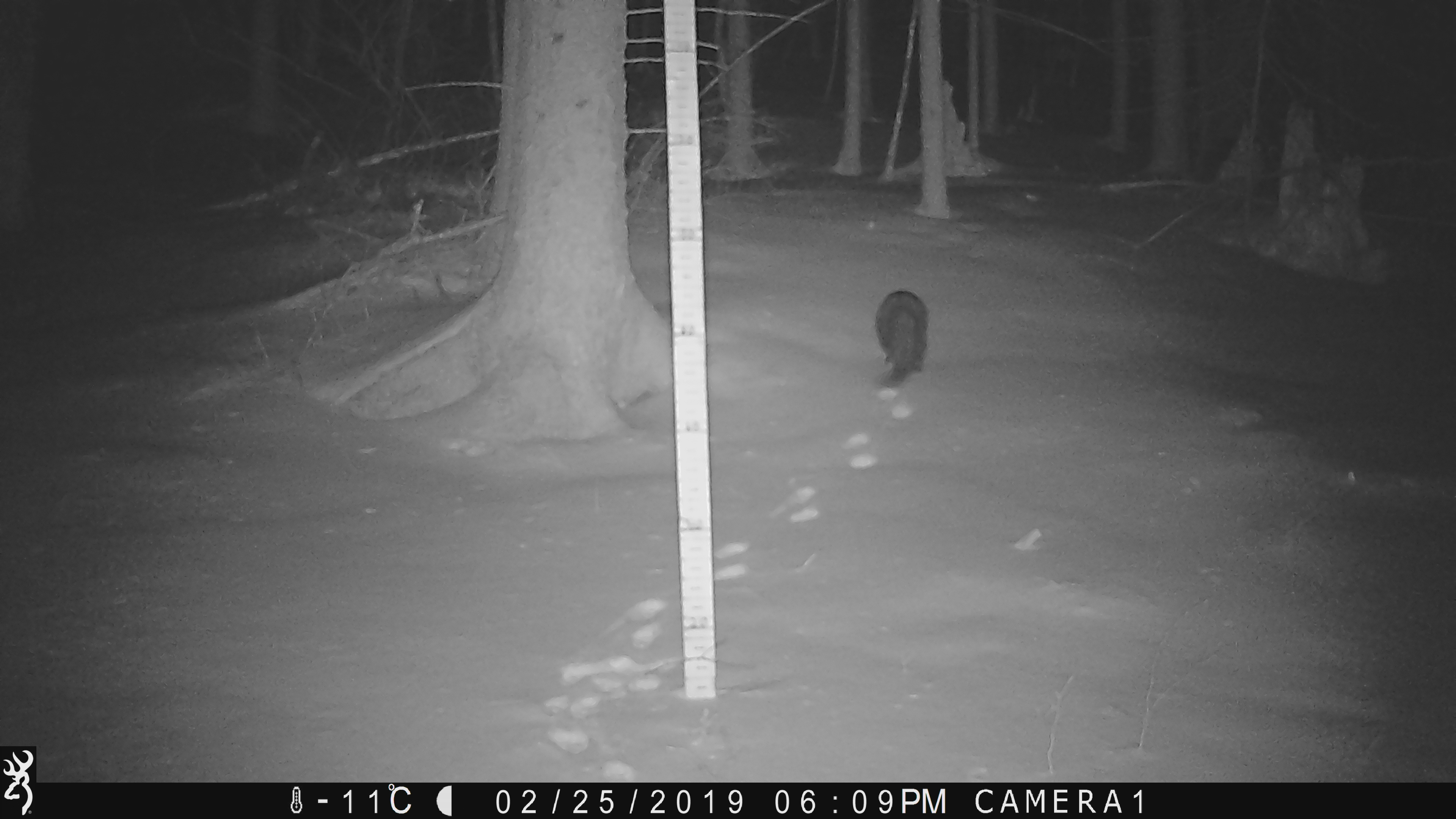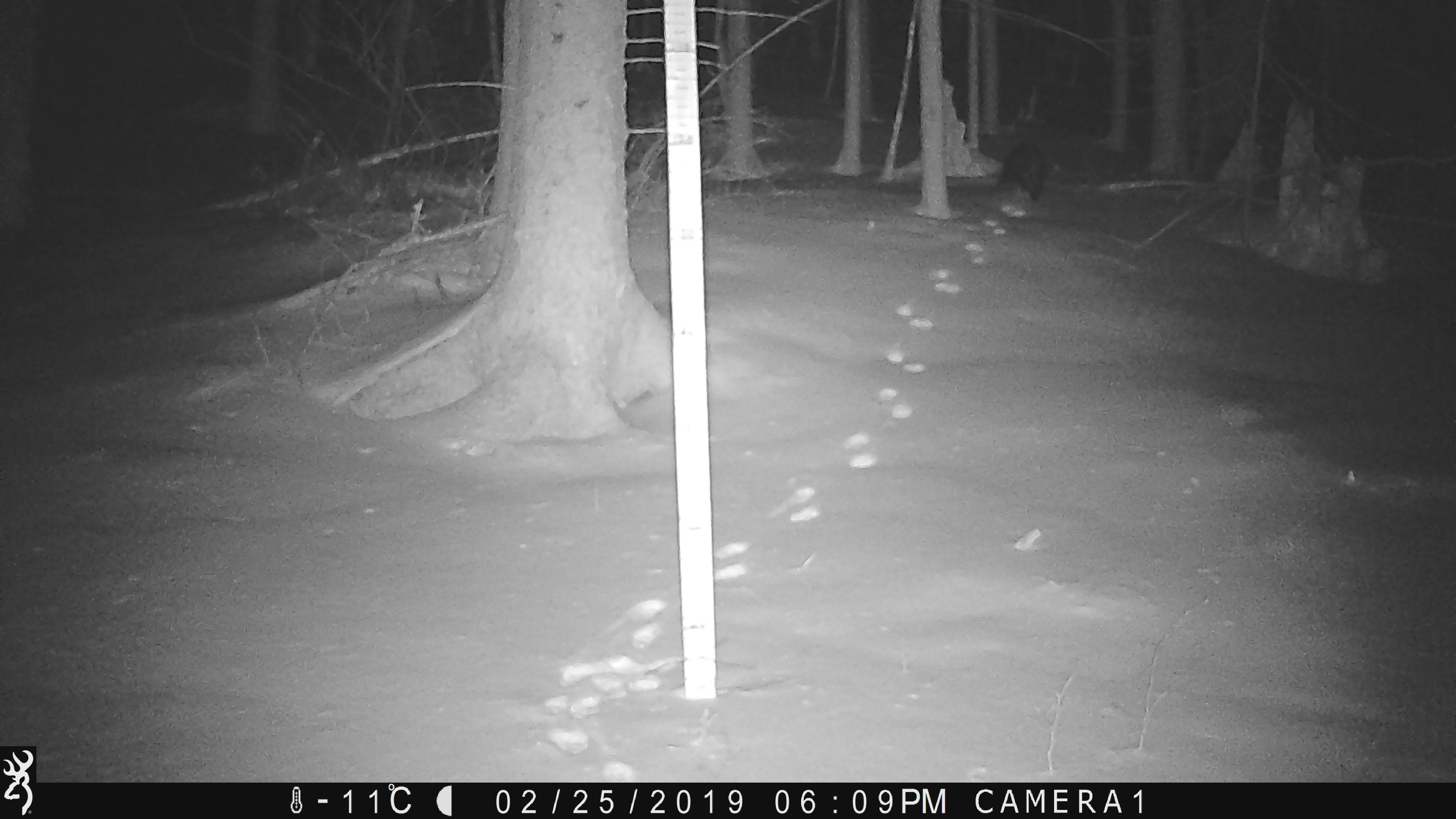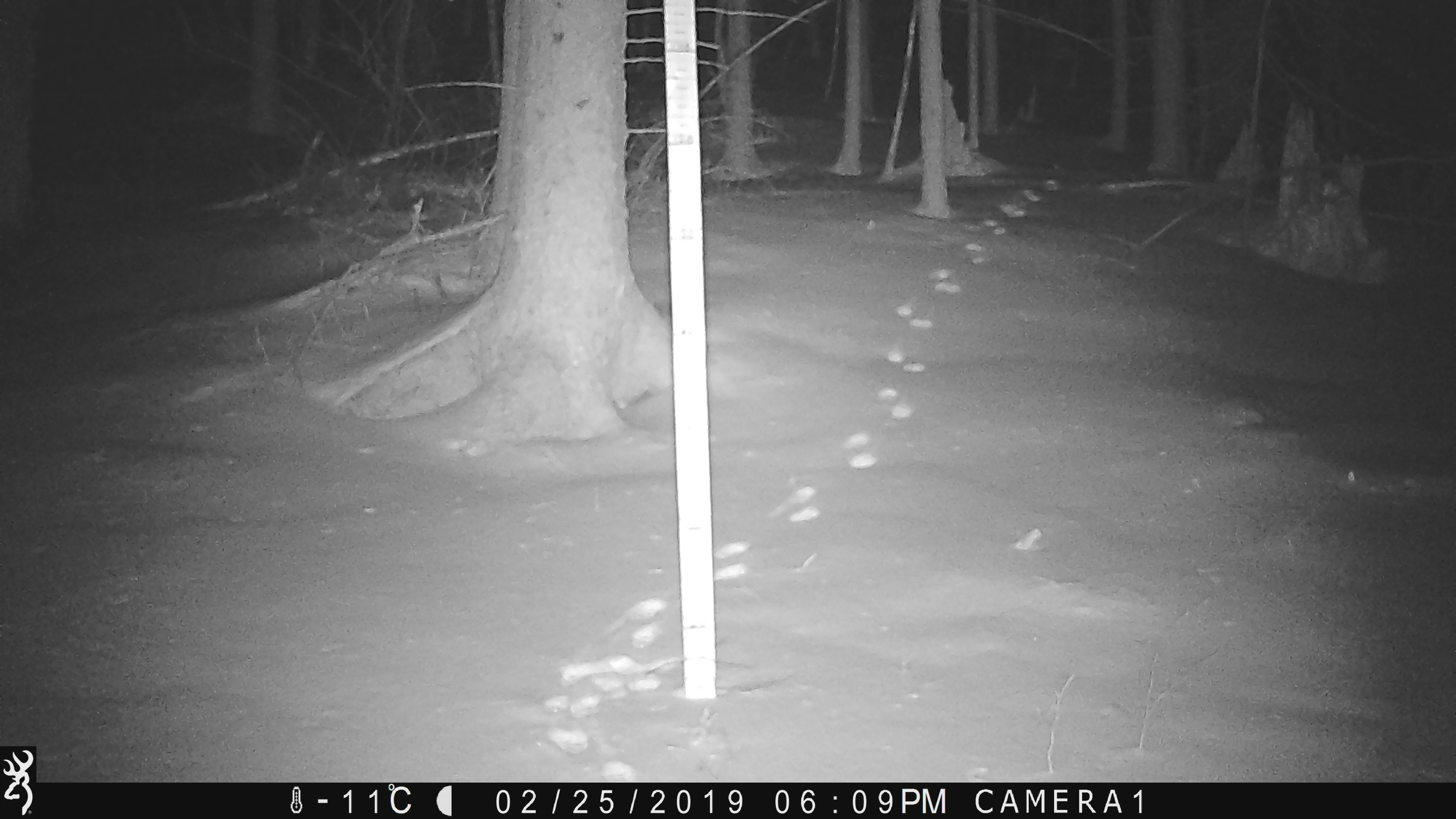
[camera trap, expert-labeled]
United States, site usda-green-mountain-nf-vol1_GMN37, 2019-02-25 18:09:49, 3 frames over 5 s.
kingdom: Animalia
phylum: Chordata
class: Mammalia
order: Carnivora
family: Mustelidae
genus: Pekania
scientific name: Pekania pennanti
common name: fisher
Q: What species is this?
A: Fisher (Pekania pennanti).